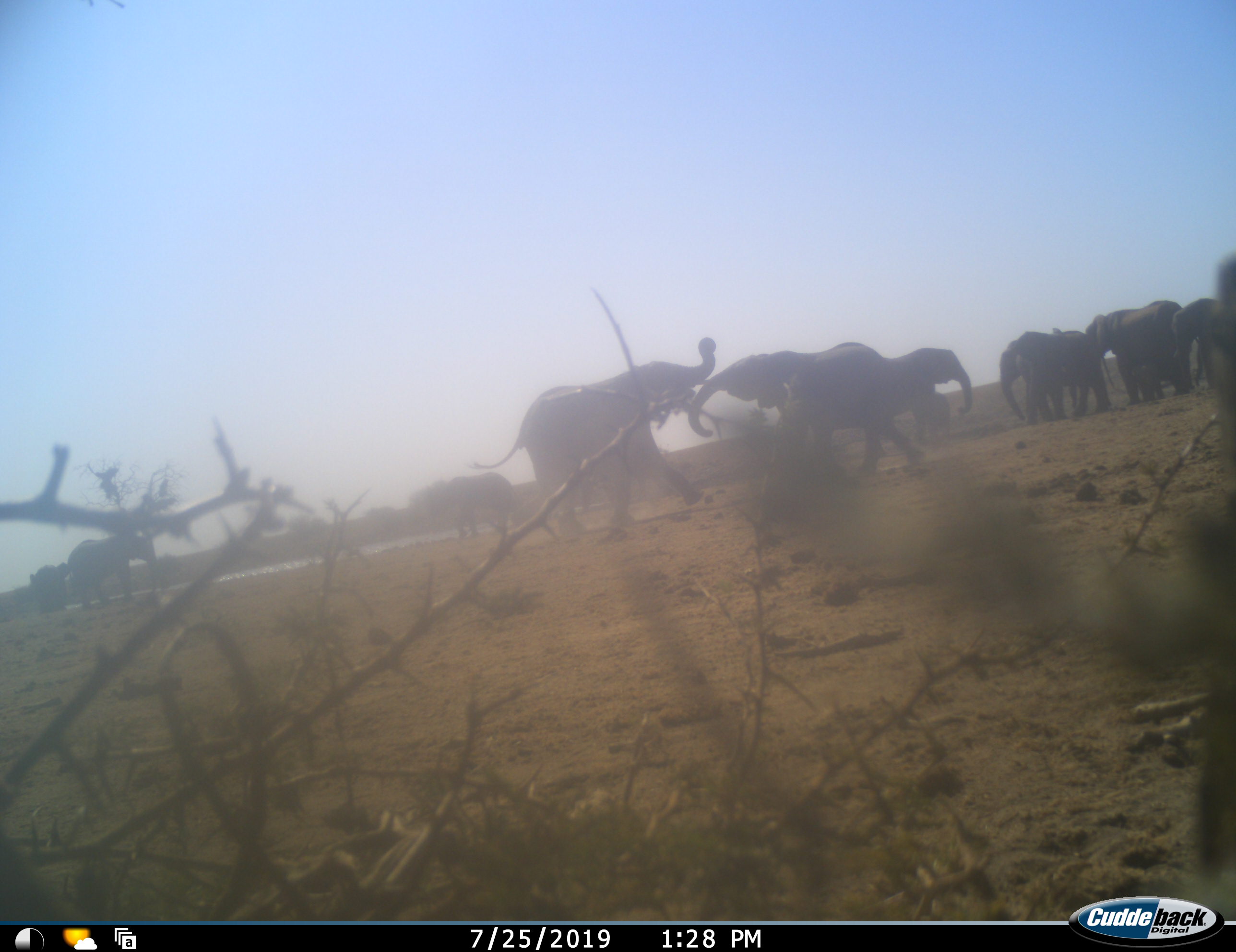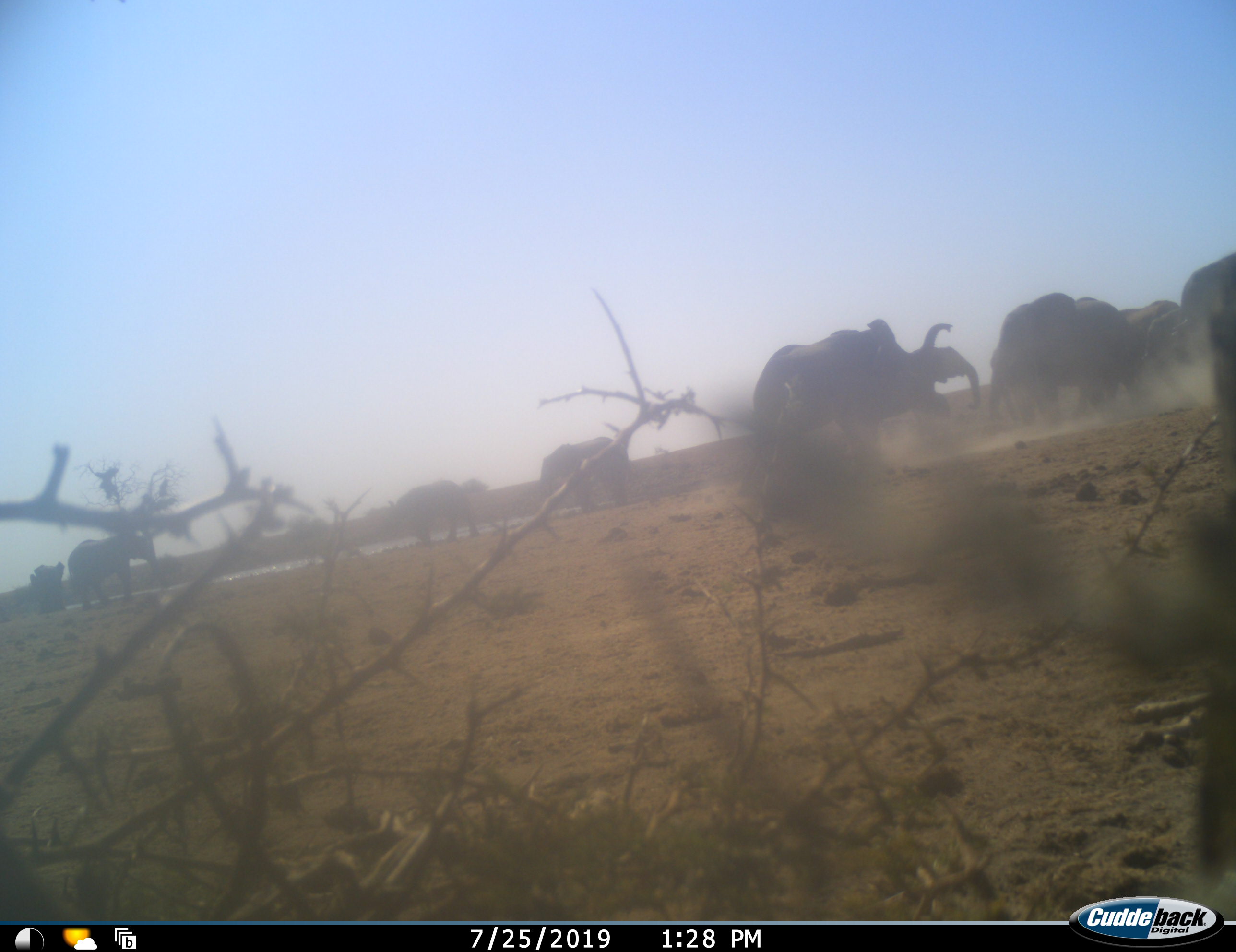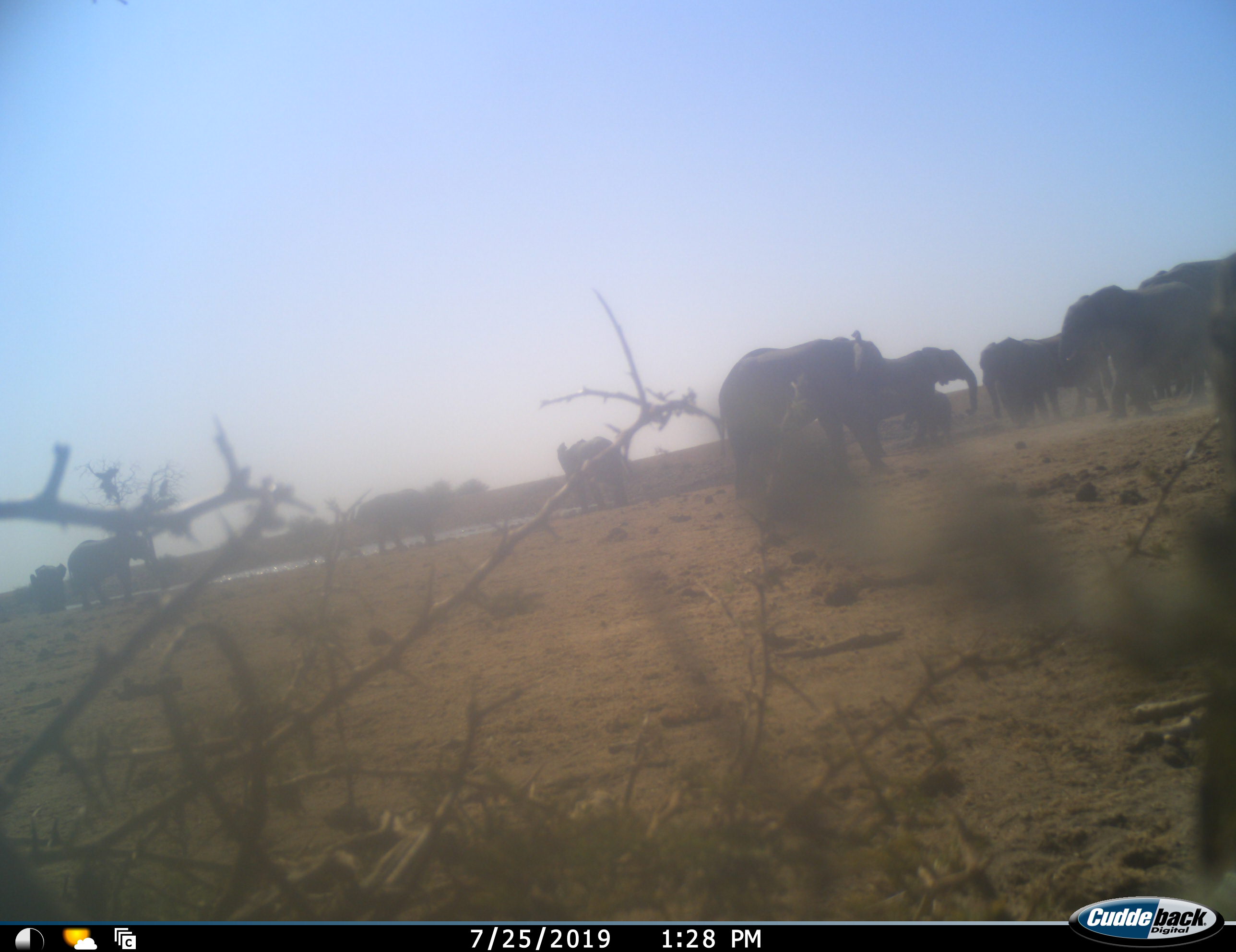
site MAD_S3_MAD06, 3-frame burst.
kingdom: Animalia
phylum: Chordata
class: Mammalia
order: Proboscidea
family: Elephantidae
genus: Loxodonta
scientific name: Loxodonta africana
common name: african bush elephant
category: elephant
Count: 11-50.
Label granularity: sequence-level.